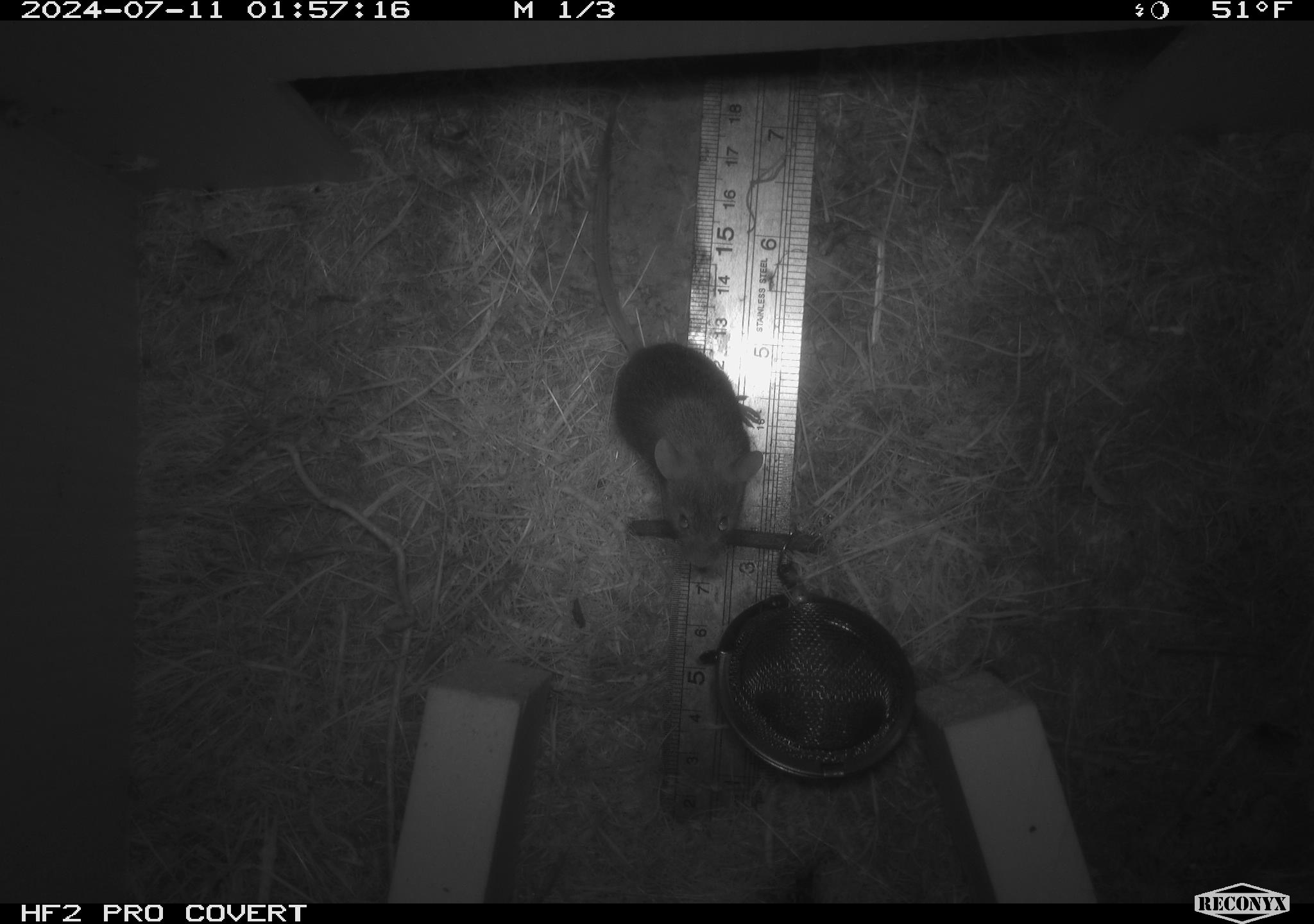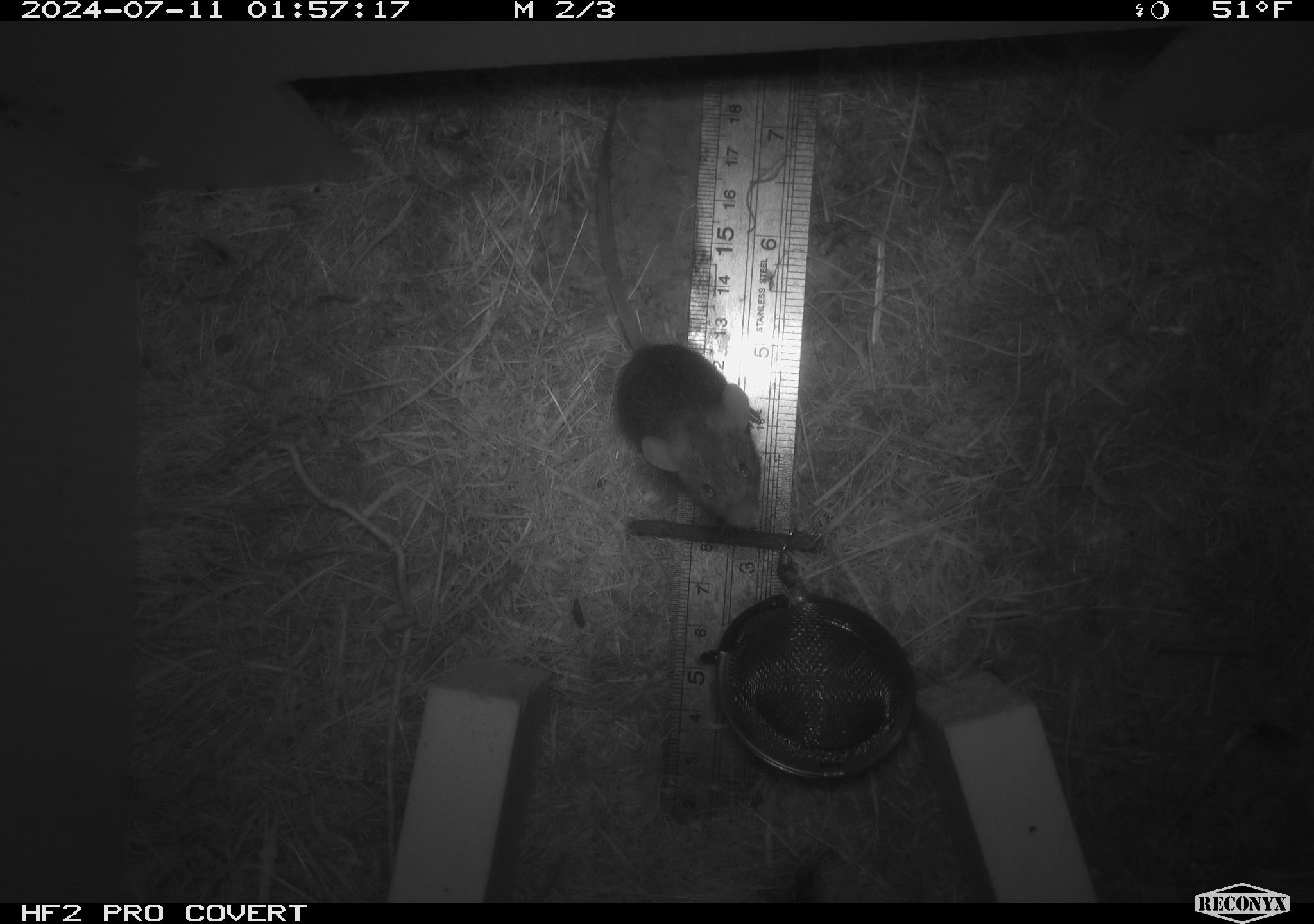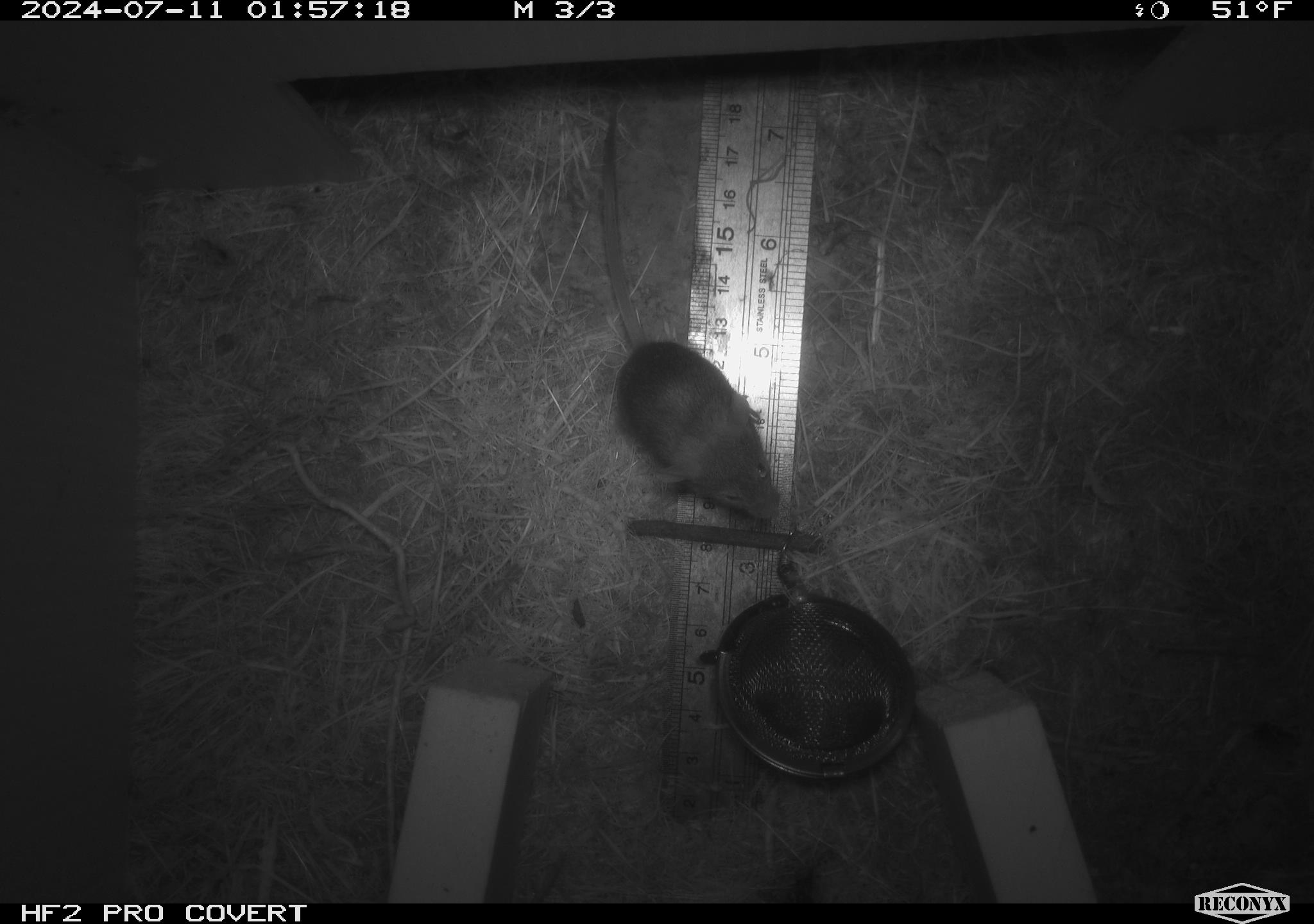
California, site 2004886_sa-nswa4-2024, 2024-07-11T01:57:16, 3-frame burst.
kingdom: Animalia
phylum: Chordata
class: Mammalia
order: Rodentia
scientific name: Rodentia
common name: mouse species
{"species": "mouse species (Rodentia)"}